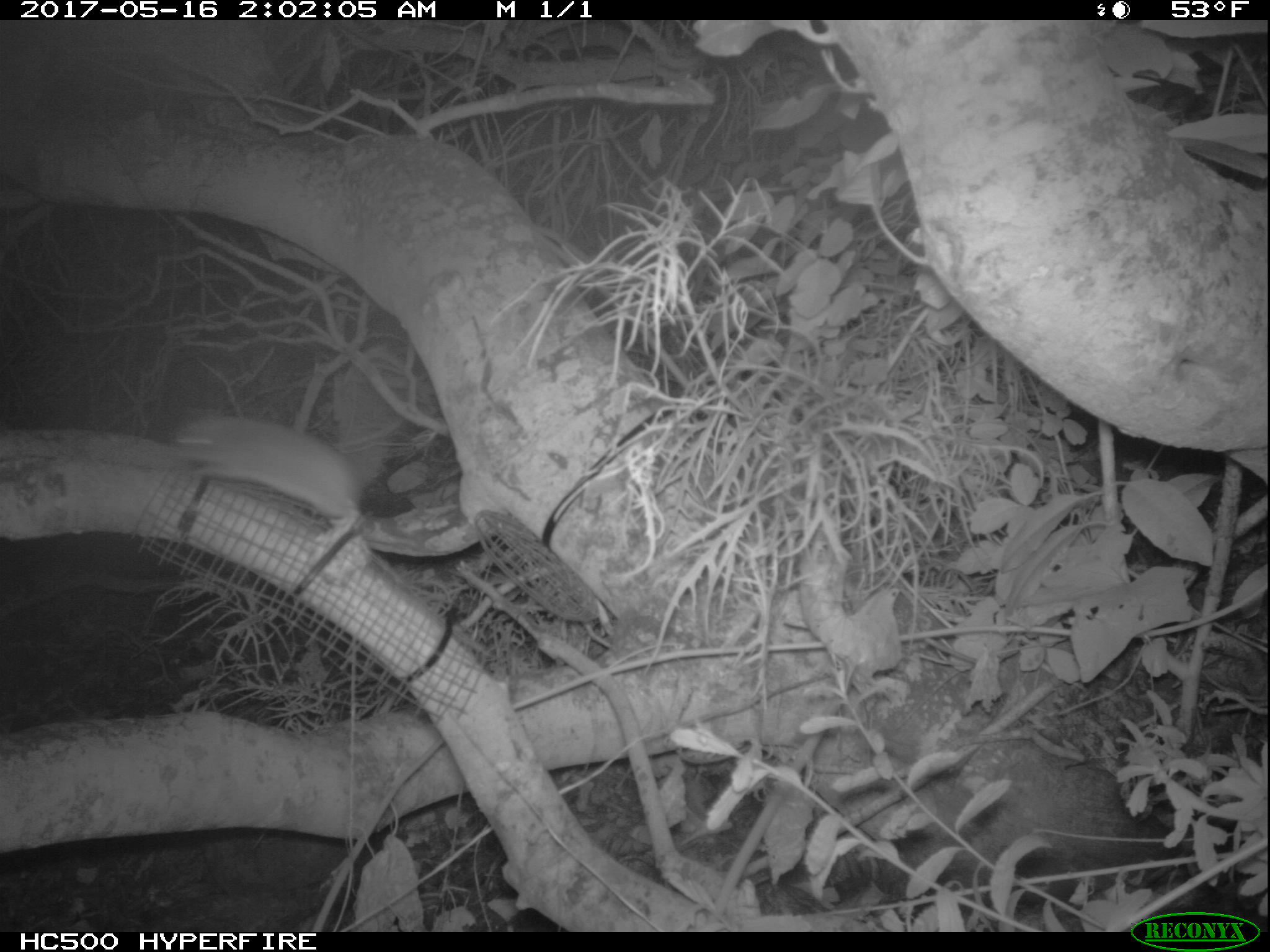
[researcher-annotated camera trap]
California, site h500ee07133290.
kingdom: Animalia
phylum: Chordata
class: Mammalia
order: Rodentia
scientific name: Rodentia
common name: rodent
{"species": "rodent (Rodentia)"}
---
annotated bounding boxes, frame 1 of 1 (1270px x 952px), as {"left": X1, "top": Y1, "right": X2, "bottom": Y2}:
rodent: {"left": 166, "top": 410, "right": 367, "bottom": 550}